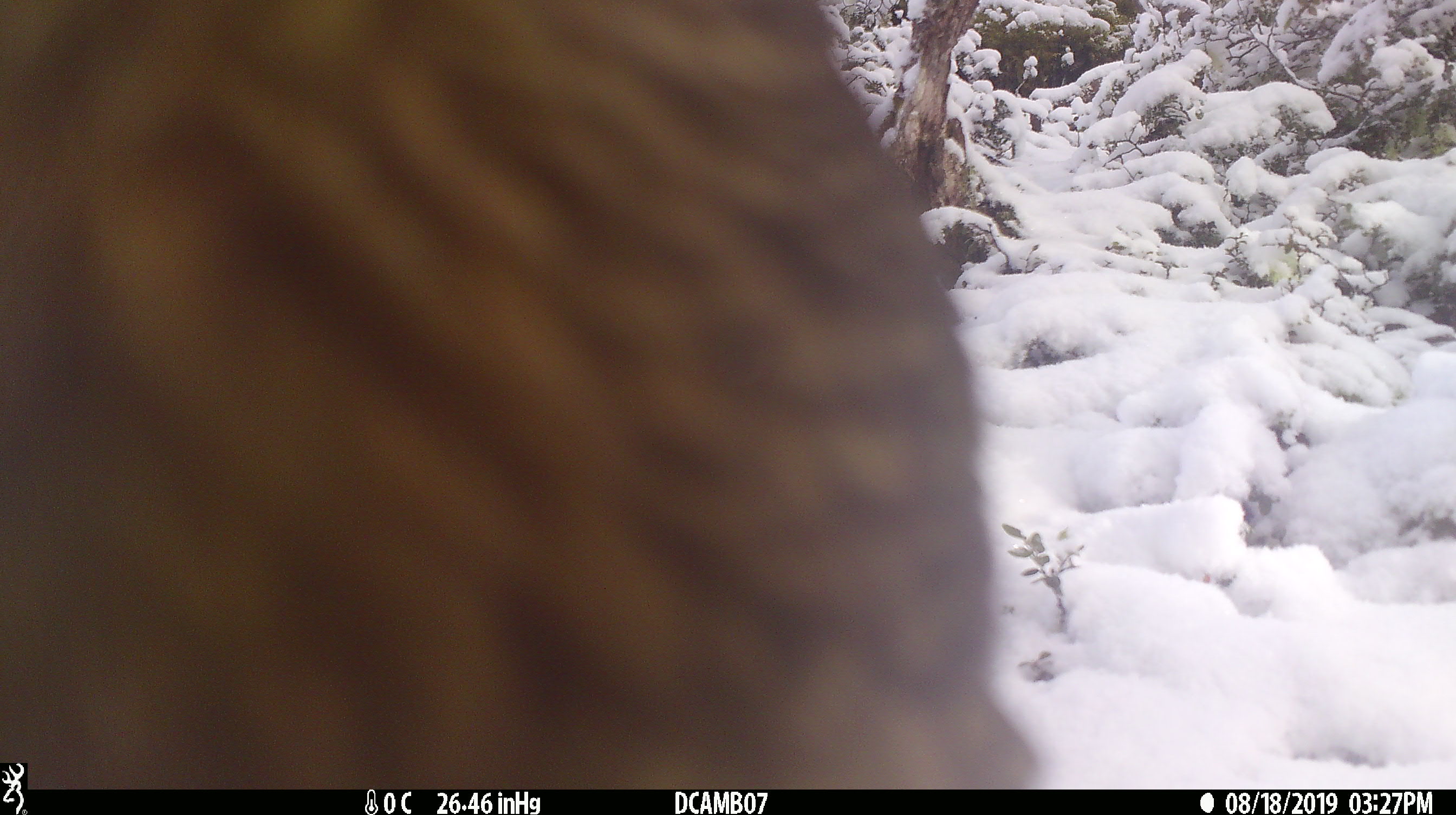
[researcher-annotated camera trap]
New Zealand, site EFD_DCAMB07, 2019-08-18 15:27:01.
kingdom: Animalia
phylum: Chordata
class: Aves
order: Psittaciformes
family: Strigopidae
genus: Nestor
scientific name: Nestor notabilis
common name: kea